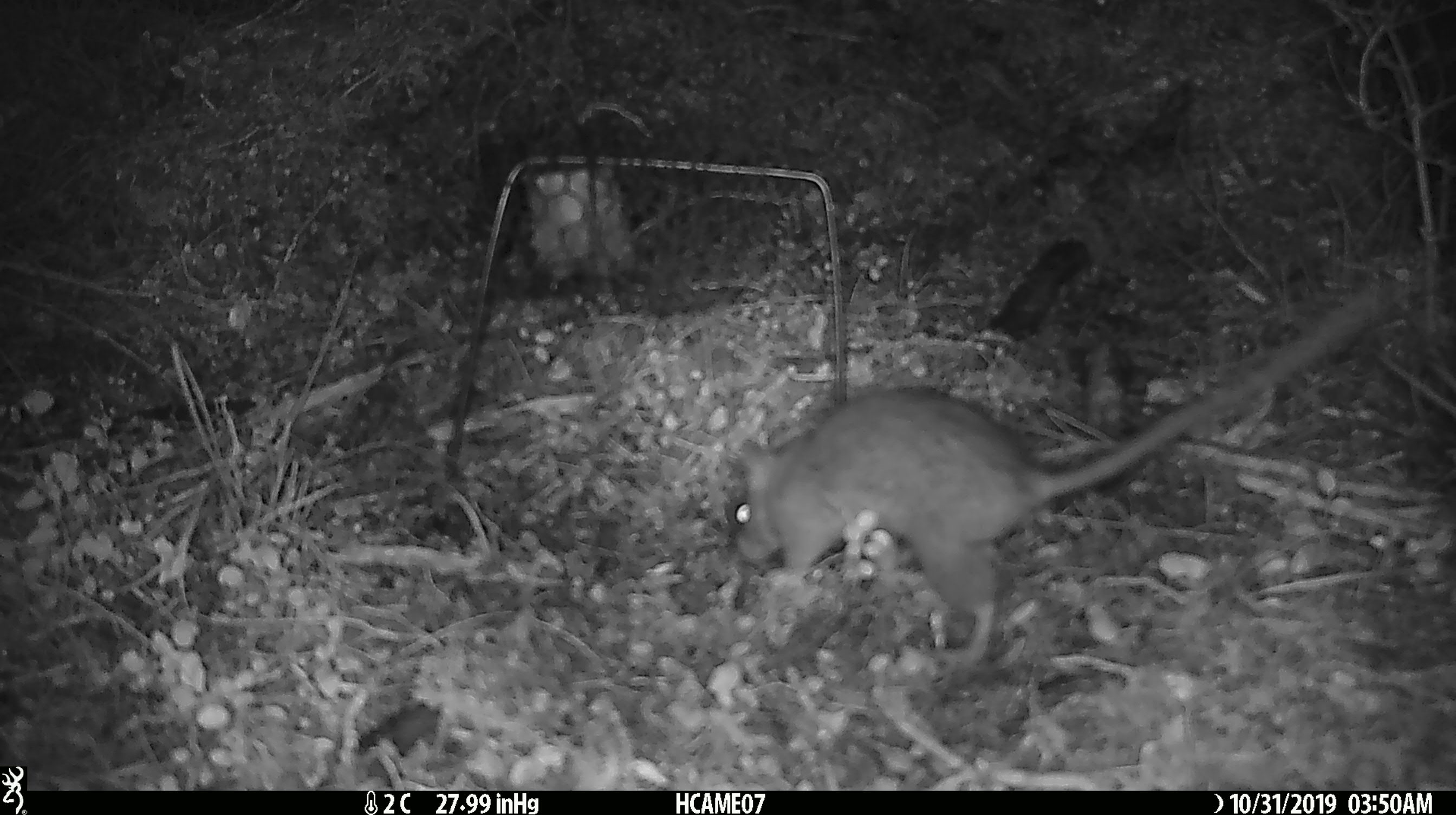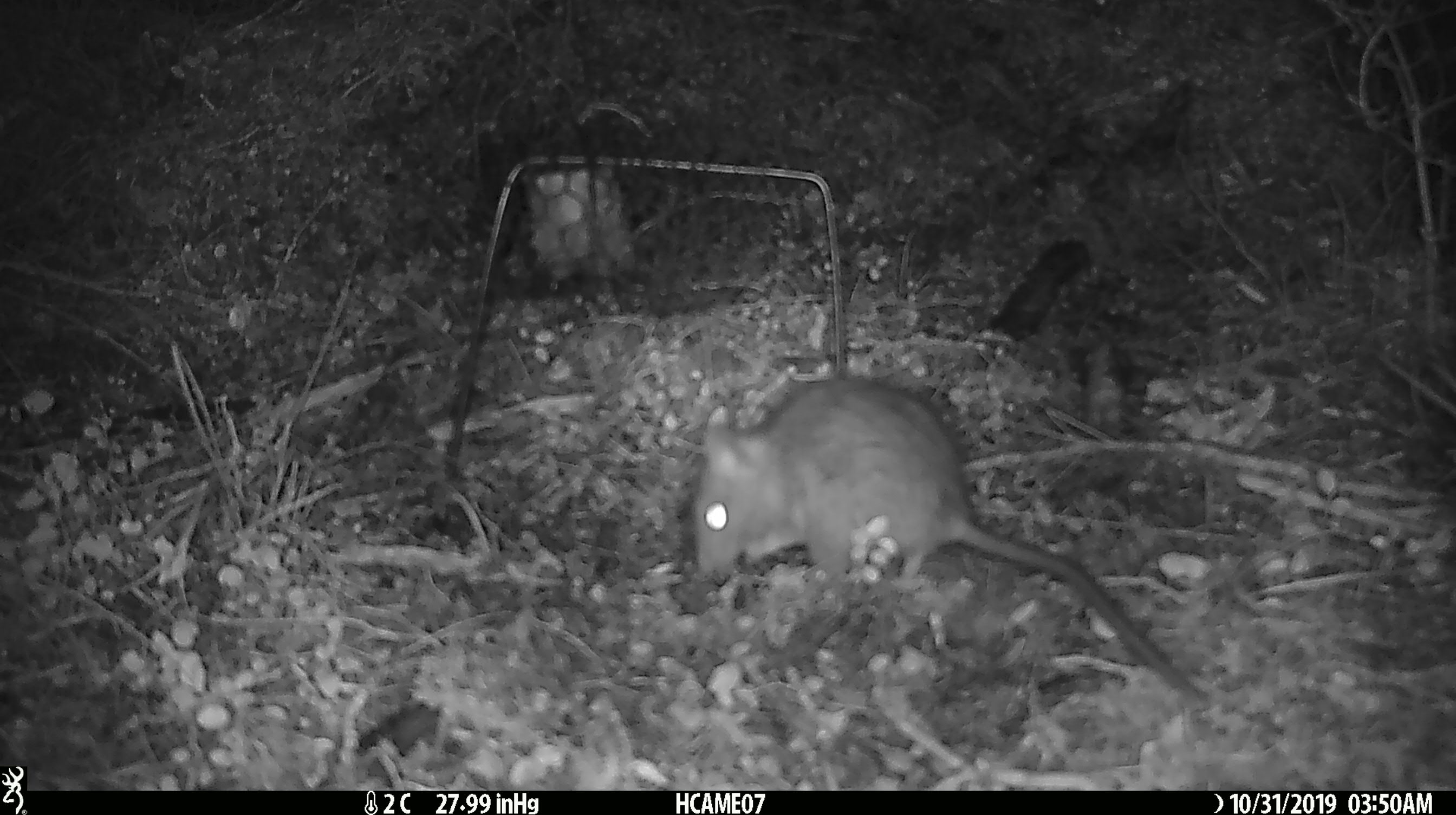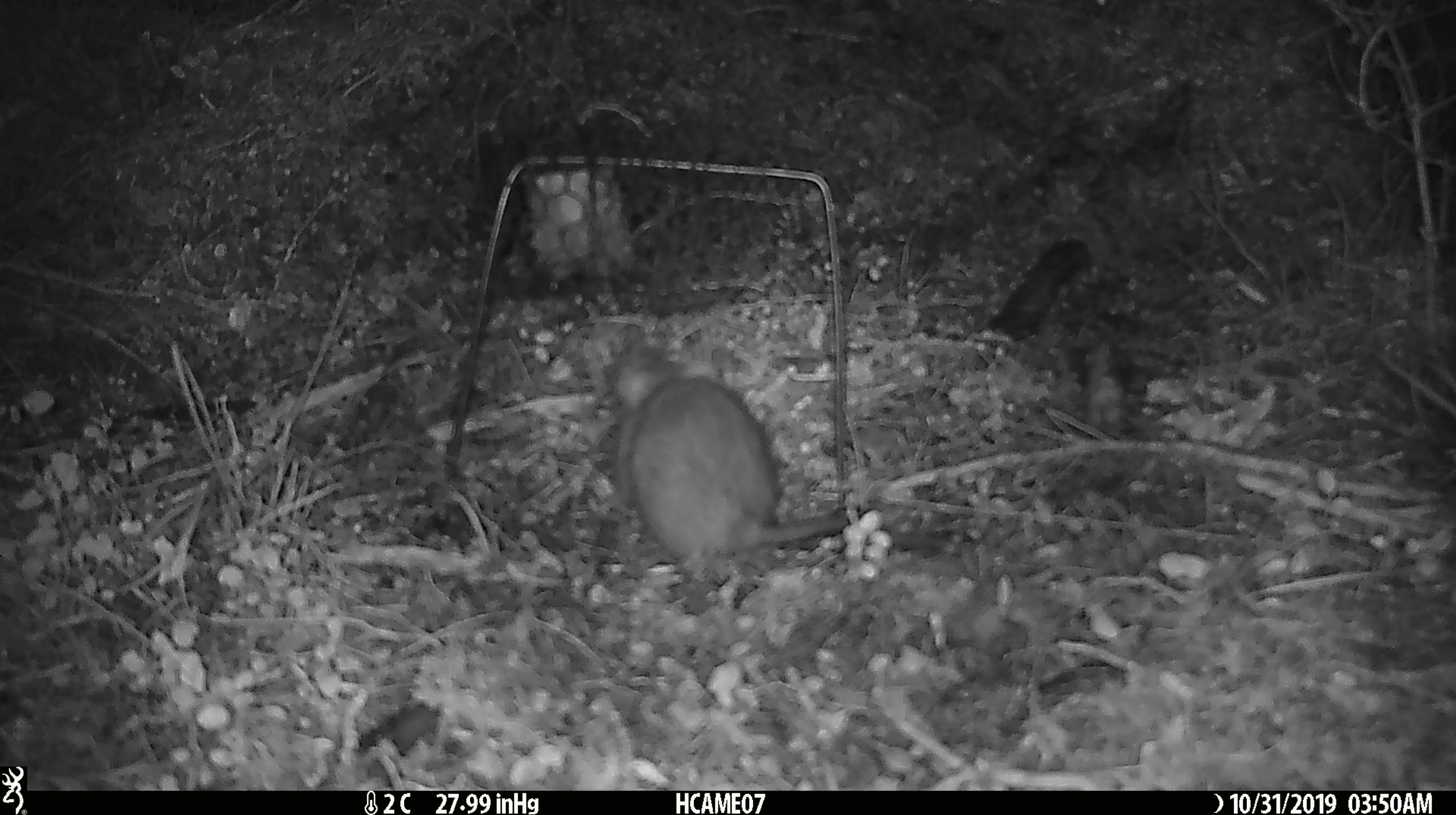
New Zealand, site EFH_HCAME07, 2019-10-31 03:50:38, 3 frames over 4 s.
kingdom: Animalia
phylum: Chordata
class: Mammalia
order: Rodentia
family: Muridae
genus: Rattus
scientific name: Rattus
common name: rat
Rat (Rattus).